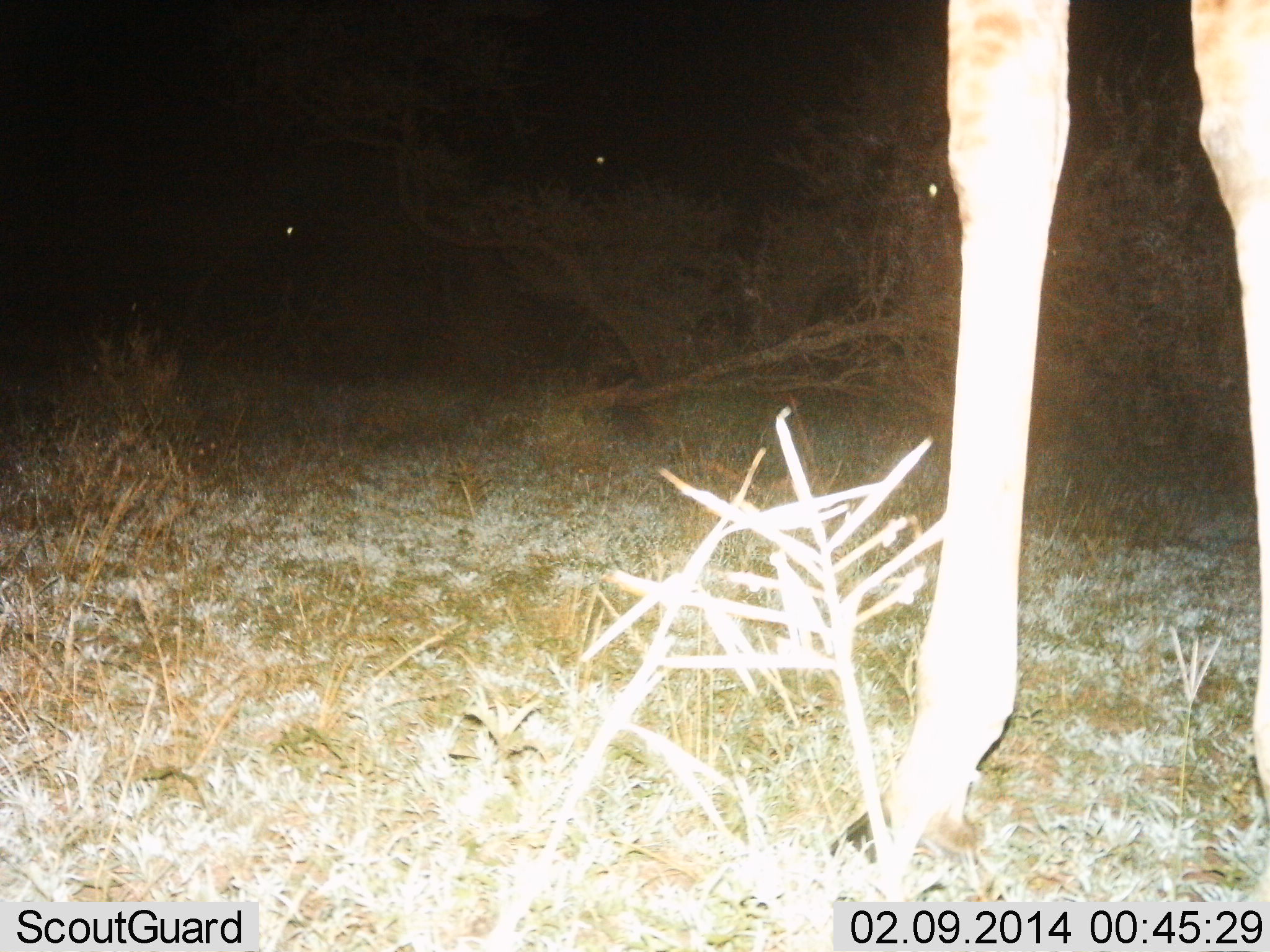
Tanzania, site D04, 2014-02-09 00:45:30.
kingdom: Animalia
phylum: Chordata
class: Mammalia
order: Artiodactyla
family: Giraffidae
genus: Giraffa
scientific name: Giraffa camelopardalis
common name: giraffe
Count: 1.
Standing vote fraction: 100%.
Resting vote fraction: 0%.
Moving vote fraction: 0%.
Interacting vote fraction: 0%.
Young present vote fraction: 0%.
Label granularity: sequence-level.